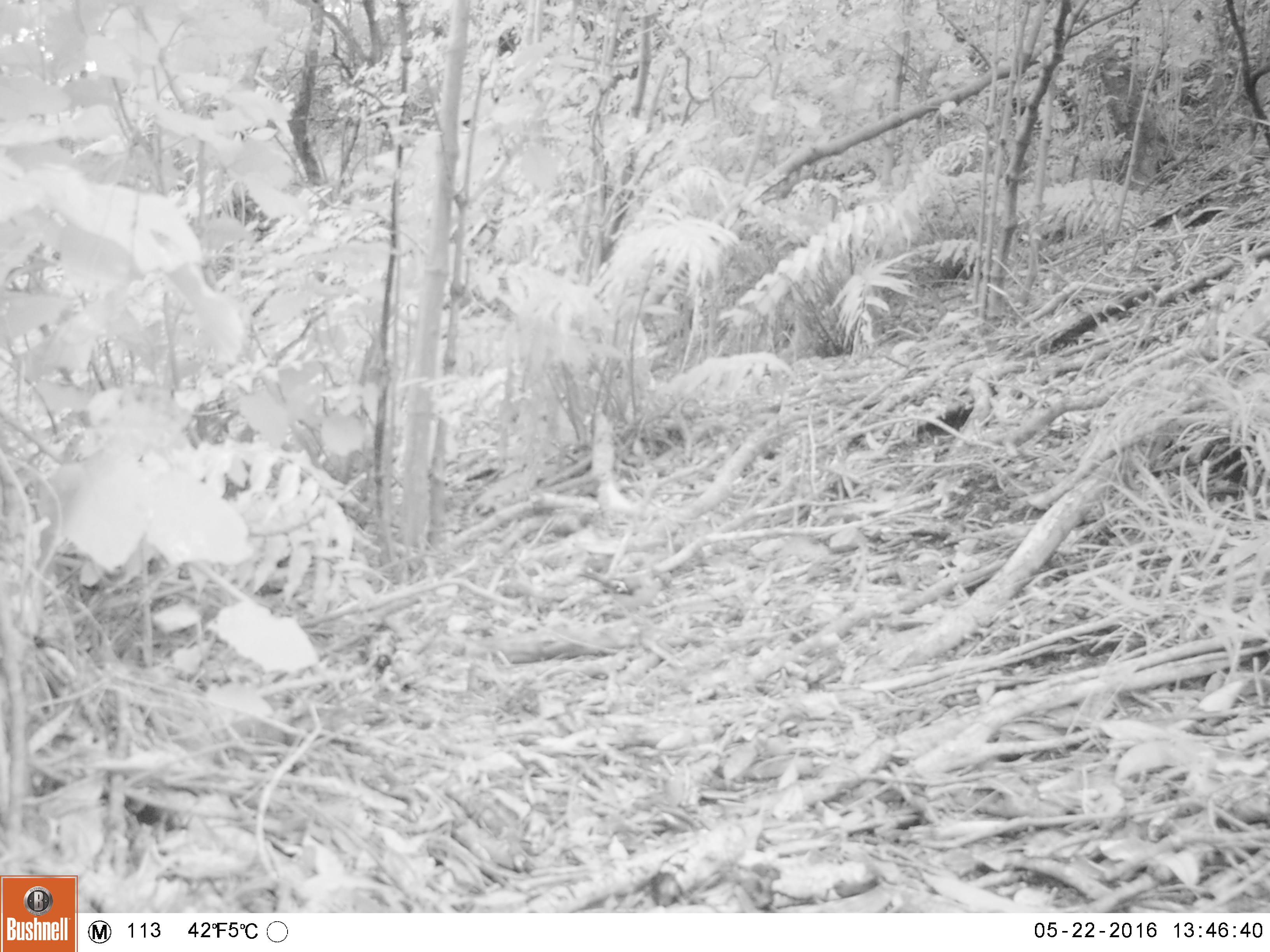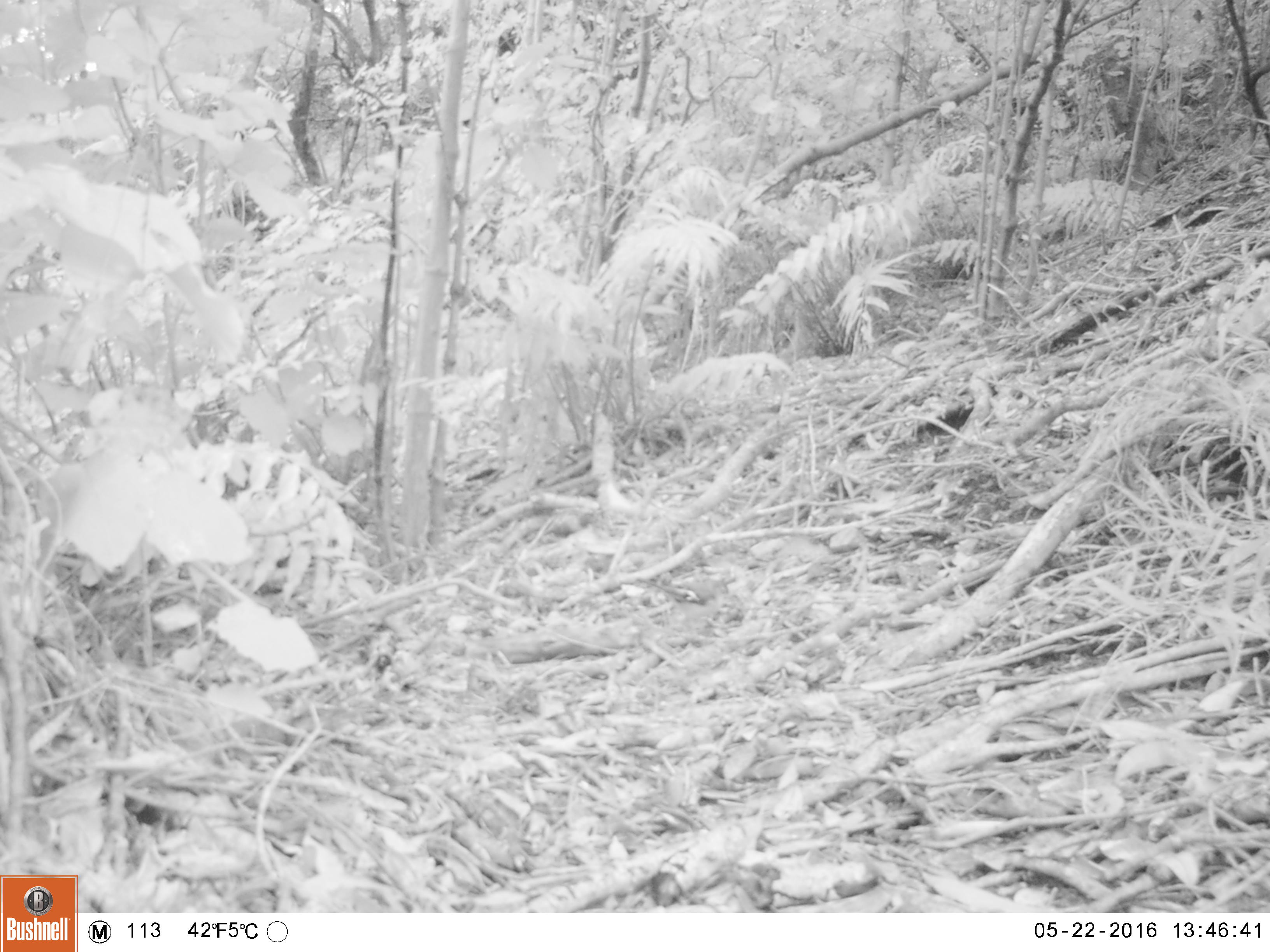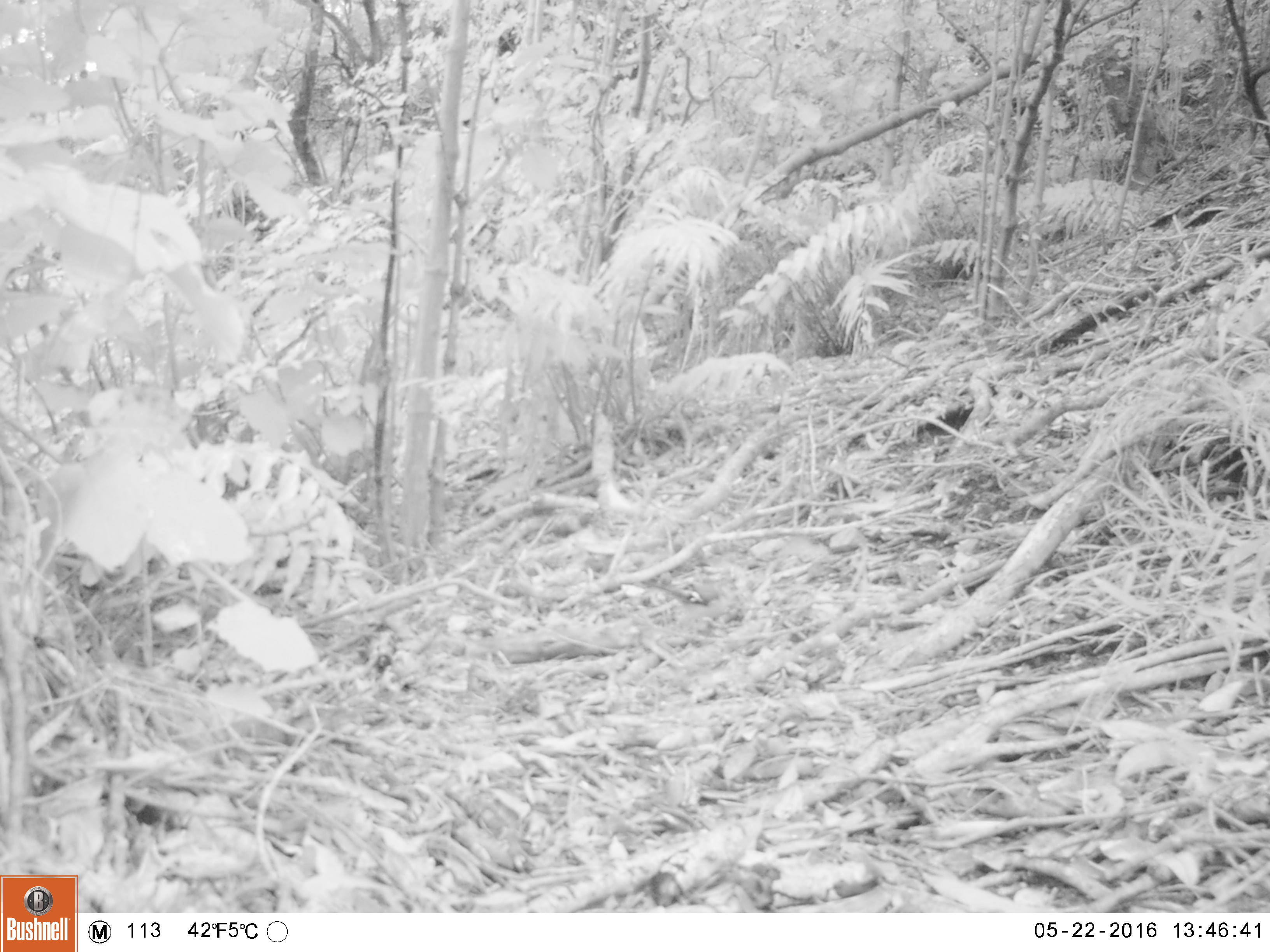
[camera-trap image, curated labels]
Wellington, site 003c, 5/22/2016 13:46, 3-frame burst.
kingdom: Animalia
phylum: Chordata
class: Aves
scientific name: Aves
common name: bird